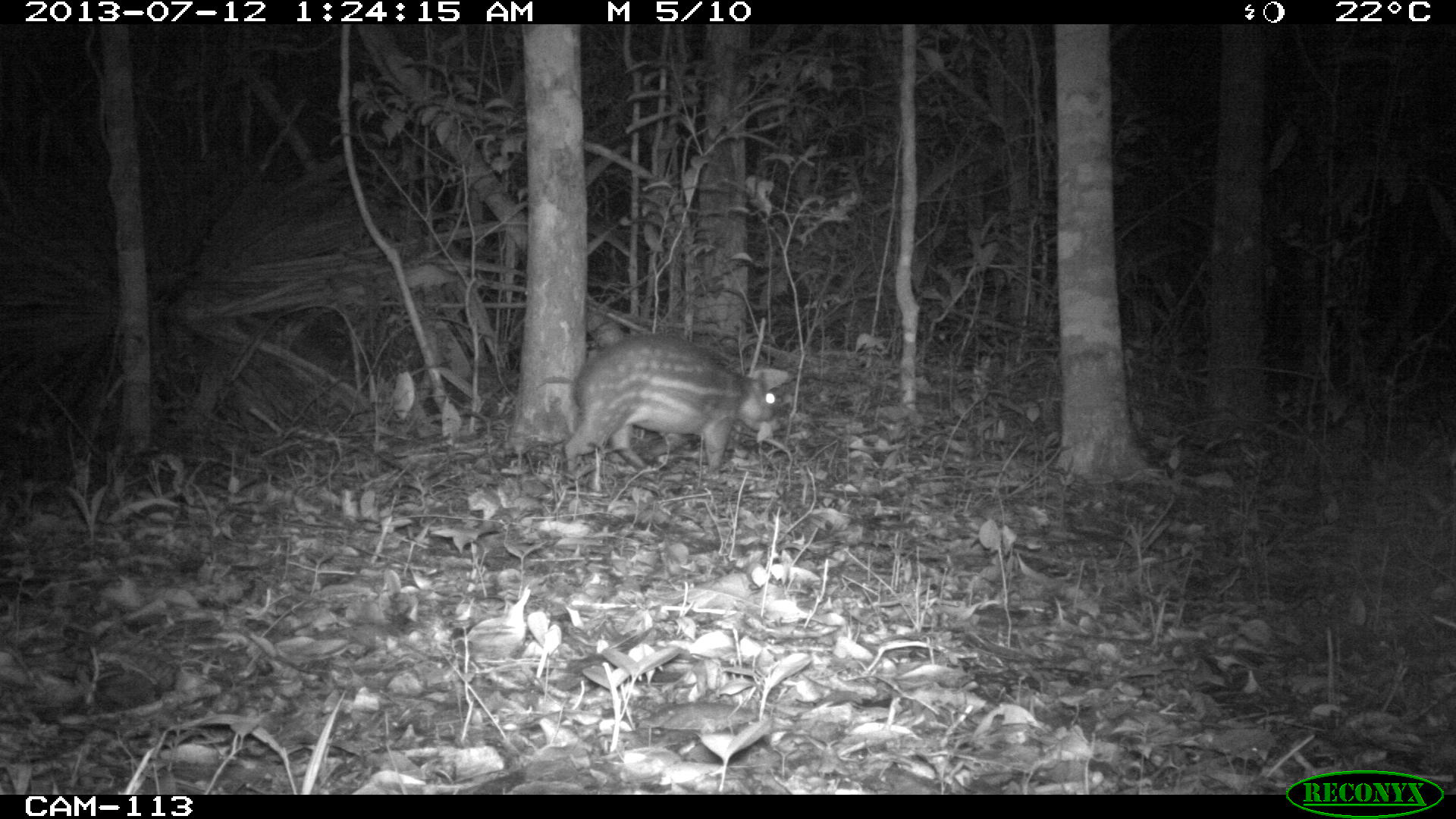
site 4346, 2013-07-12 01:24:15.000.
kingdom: Animalia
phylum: Chordata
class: Mammalia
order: Rodentia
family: Cuniculidae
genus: Cuniculus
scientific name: Cuniculus paca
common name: lowland paca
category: agouti paca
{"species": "agouti paca (lowland paca) (Cuniculus paca)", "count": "1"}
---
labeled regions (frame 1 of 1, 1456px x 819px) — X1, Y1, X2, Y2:
agouti paca: 562, 332, 788, 479